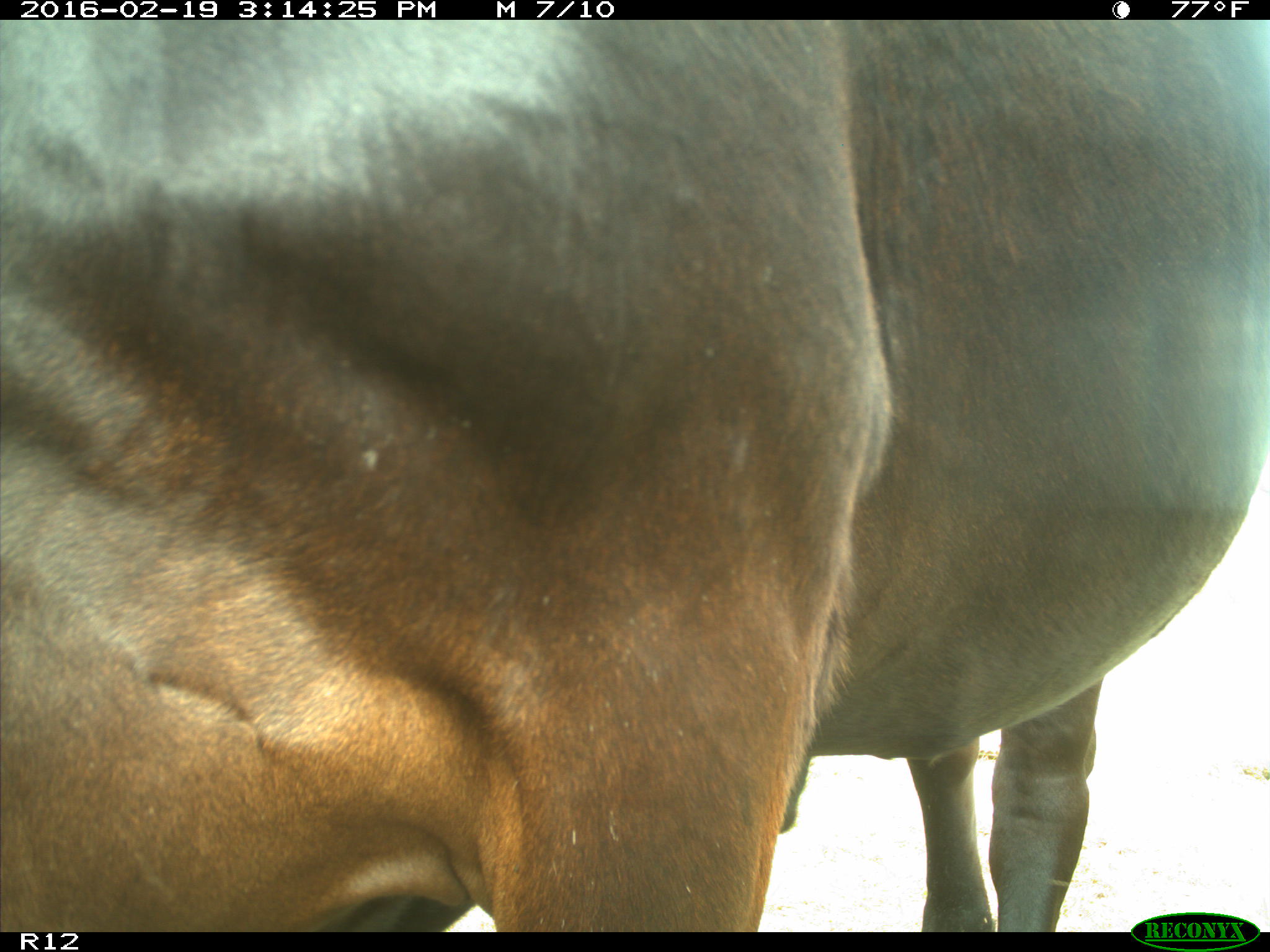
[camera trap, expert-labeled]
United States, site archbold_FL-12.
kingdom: Animalia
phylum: Chordata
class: Mammalia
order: Artiodactyla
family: Bovidae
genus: Bos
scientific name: Bos taurus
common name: domestic cow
Bos taurus (domestic cow).